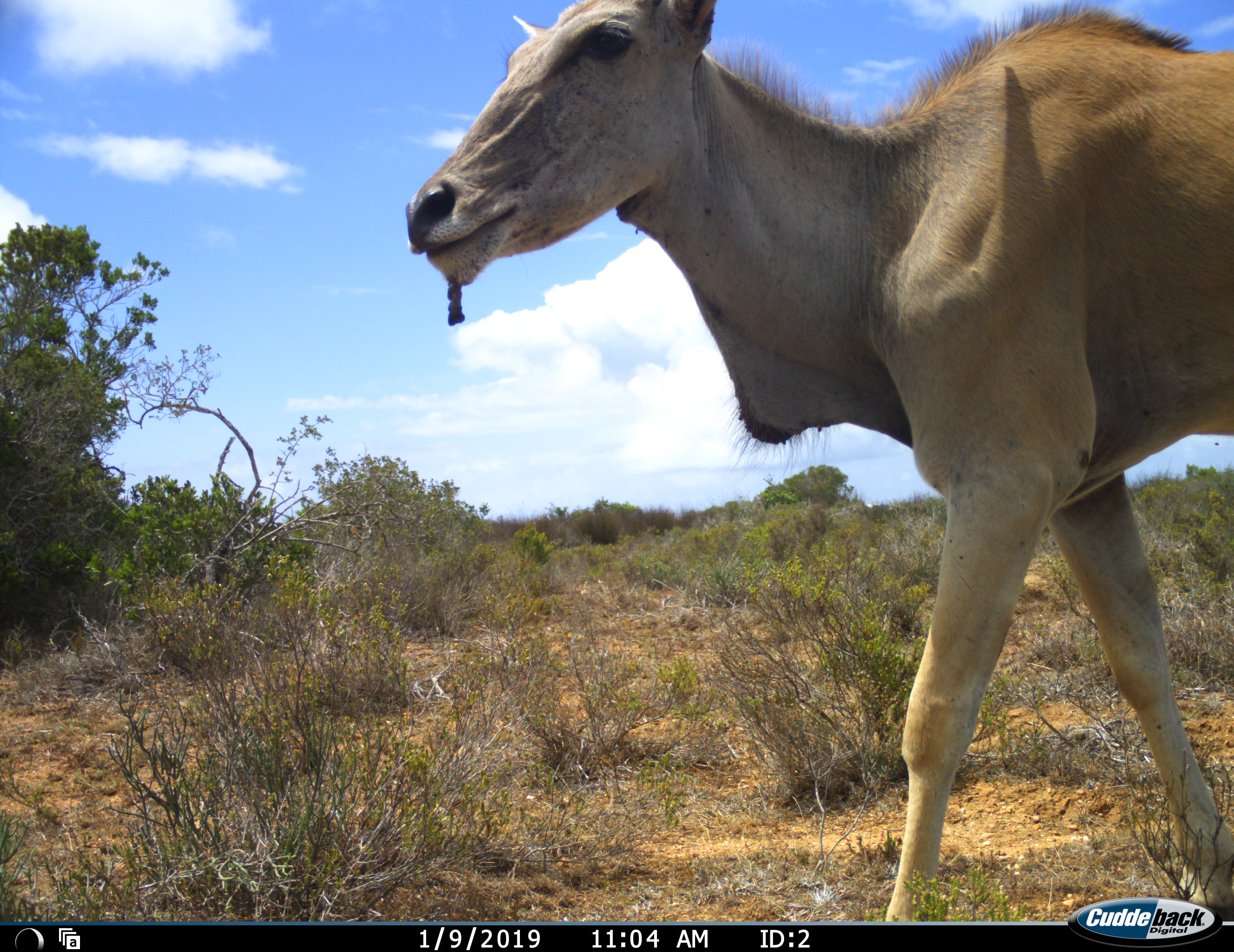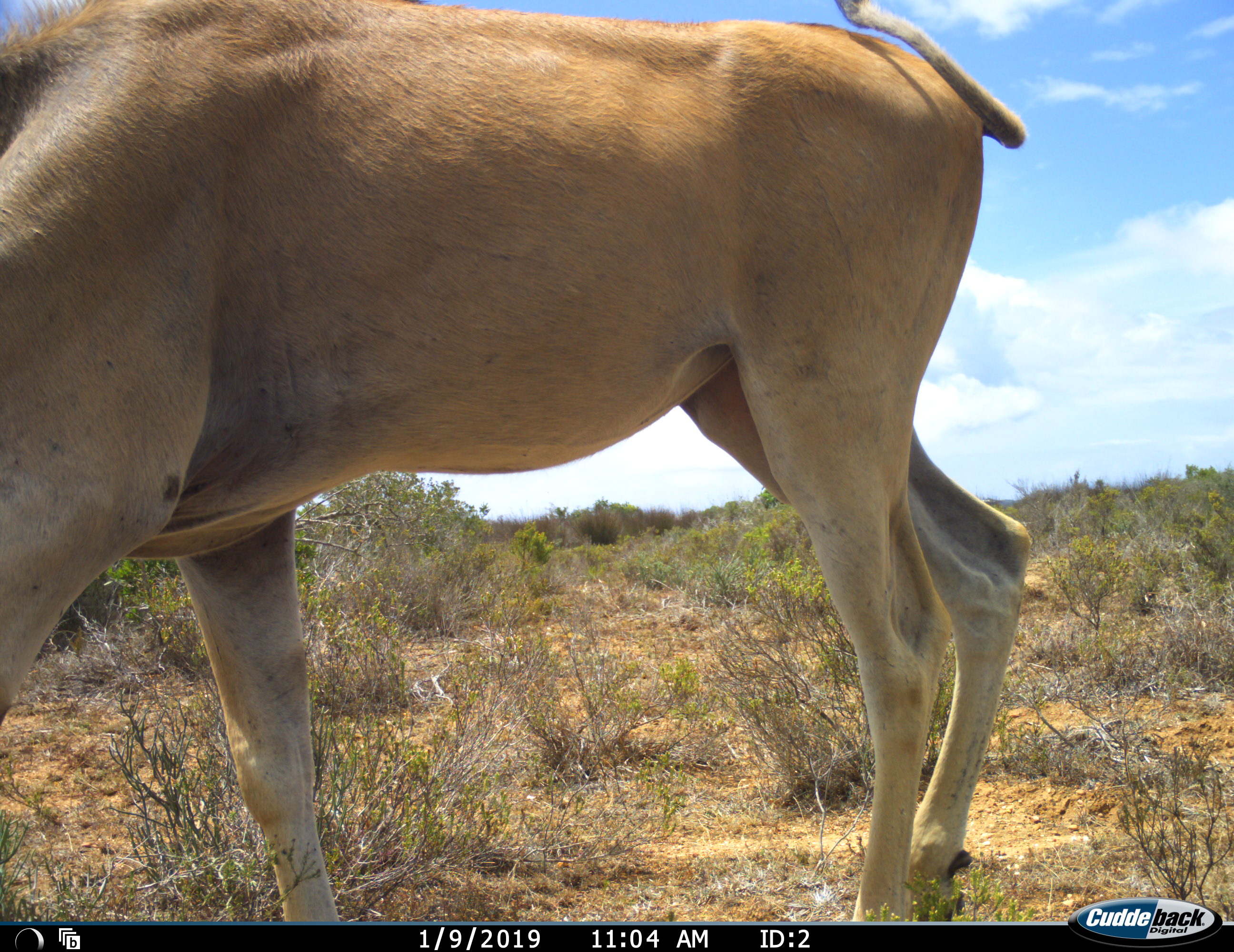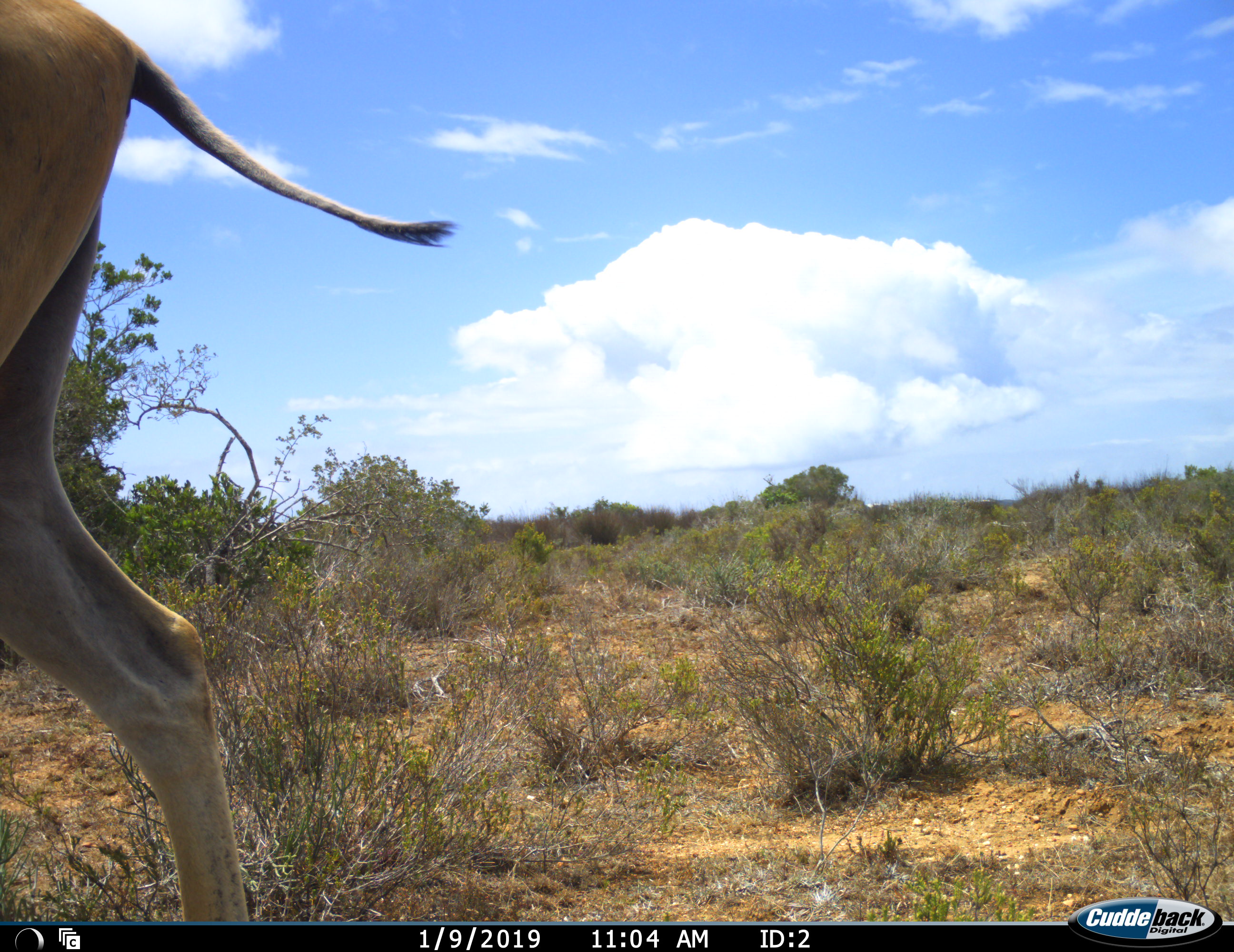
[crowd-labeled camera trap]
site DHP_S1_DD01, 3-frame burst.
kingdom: Animalia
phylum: Chordata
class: Mammalia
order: Artiodactyla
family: Bovidae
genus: Tragelaphus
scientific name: Tragelaphus oryx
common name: eland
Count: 1.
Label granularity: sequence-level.